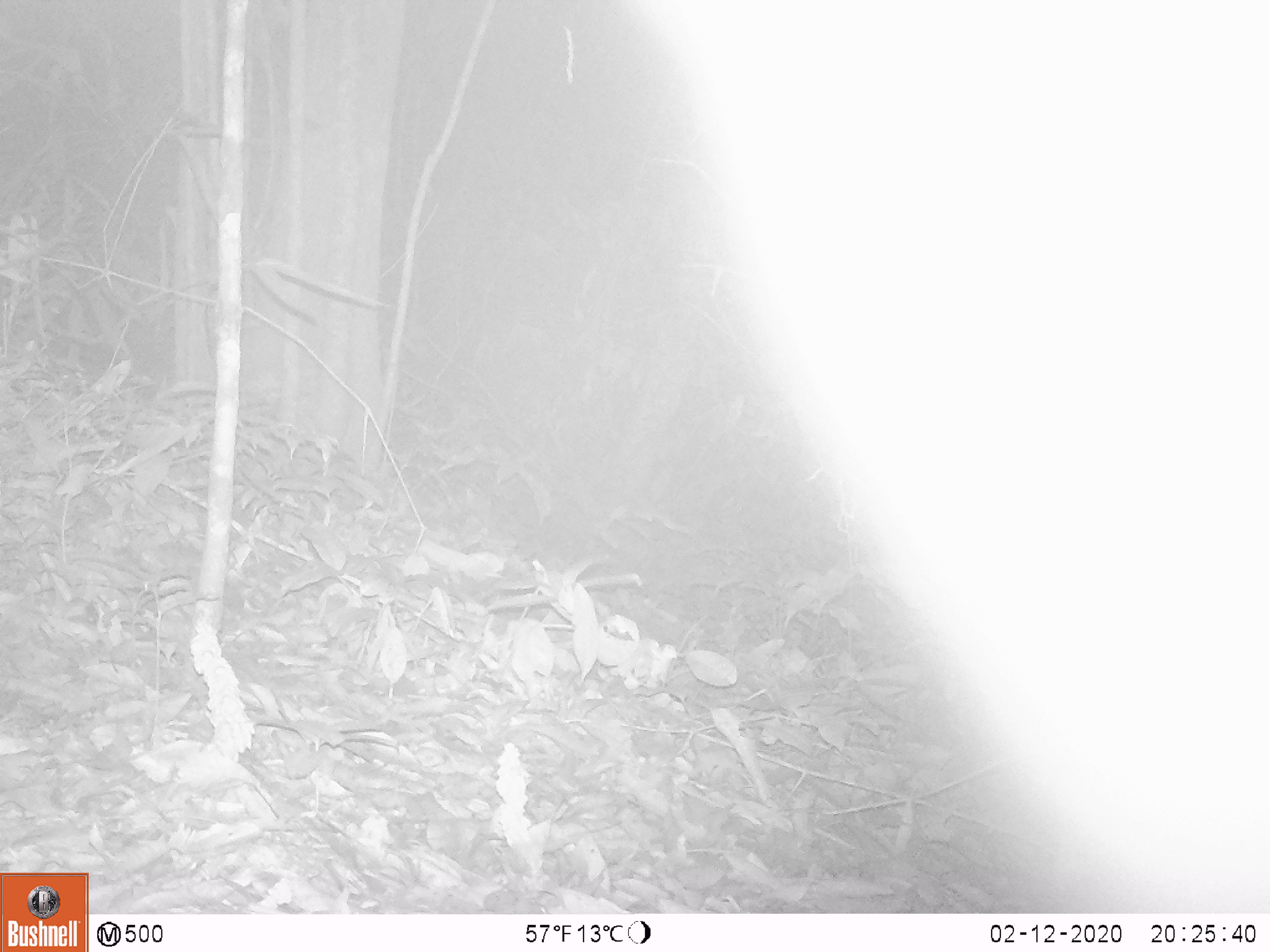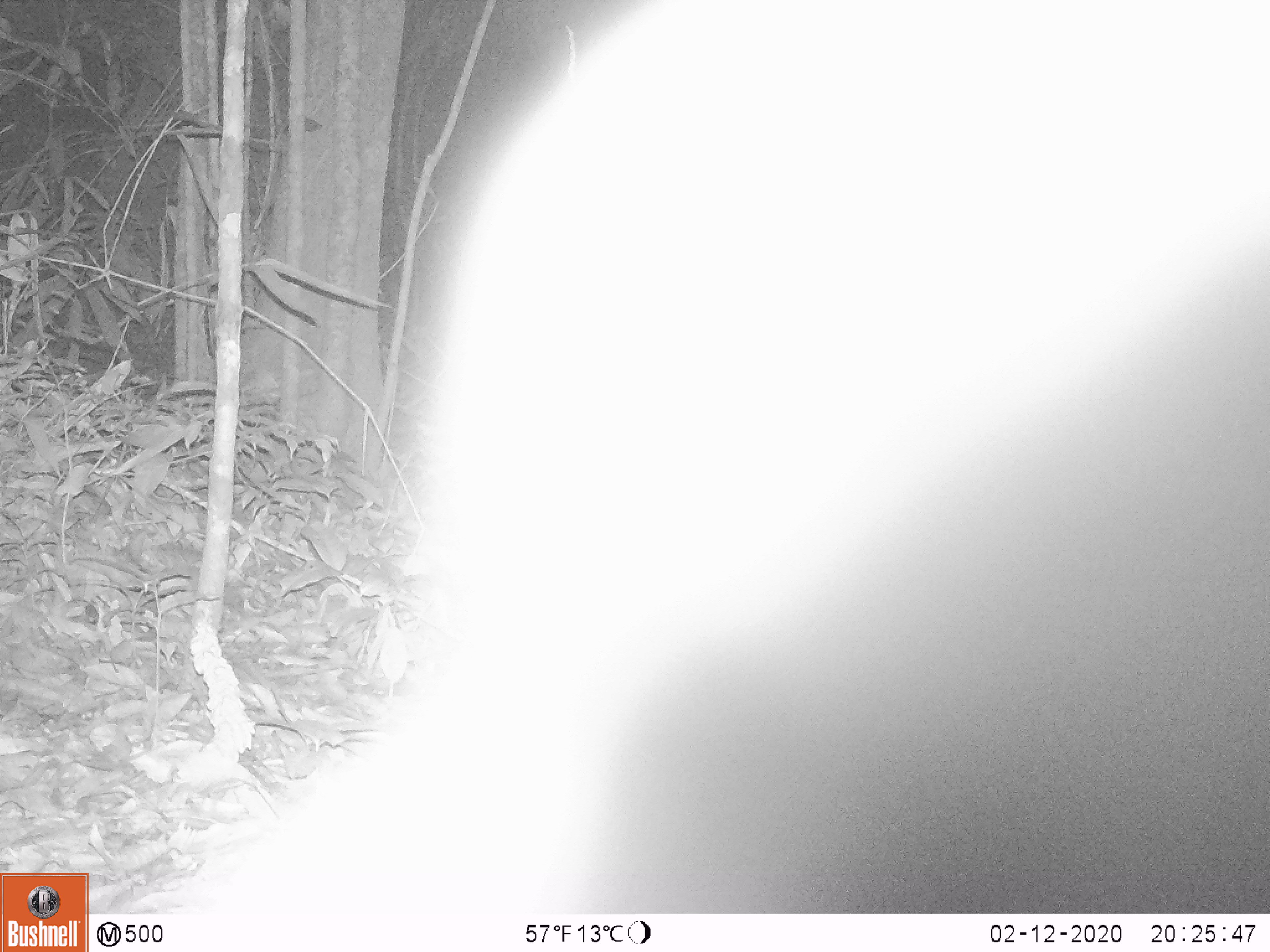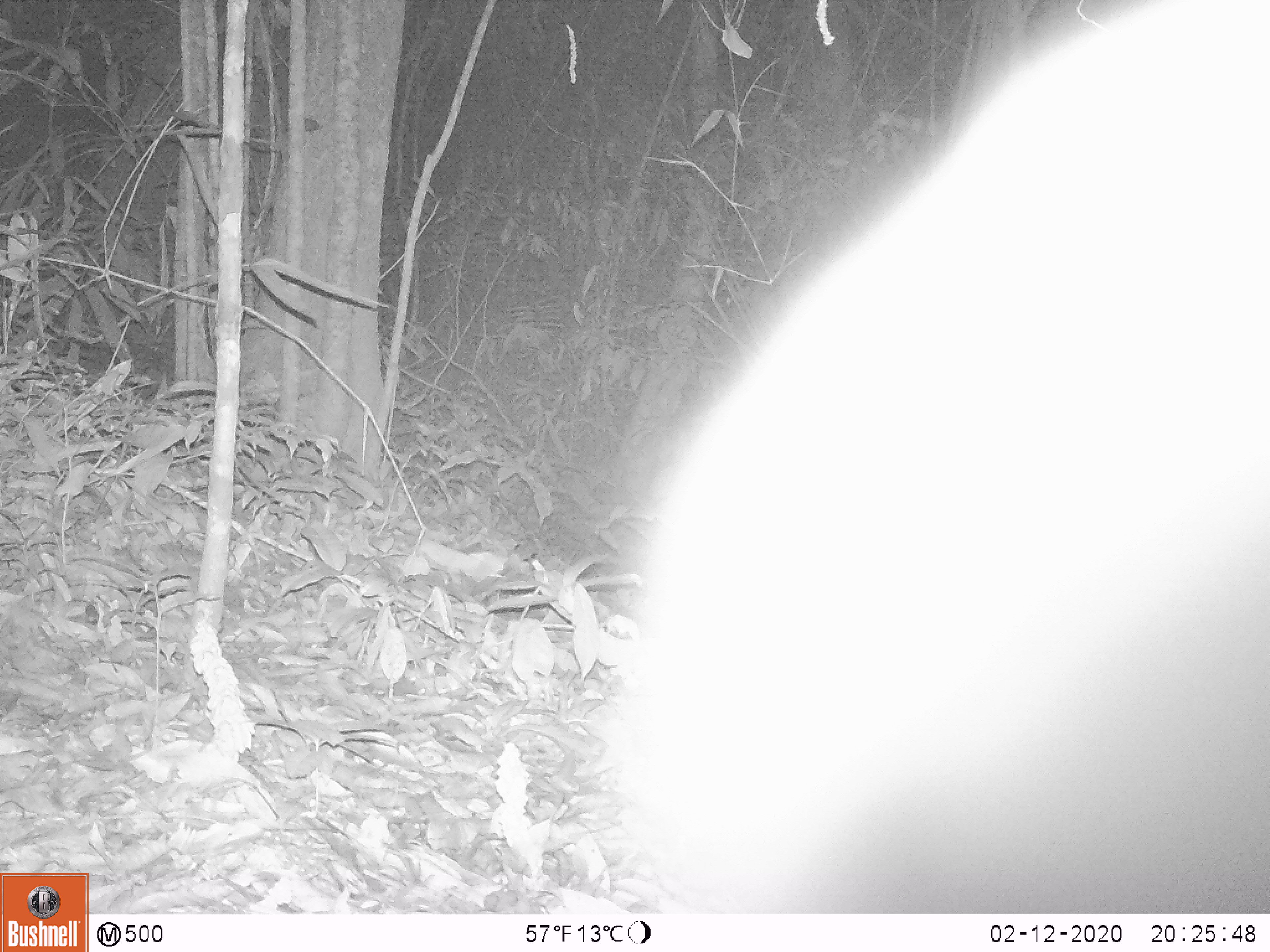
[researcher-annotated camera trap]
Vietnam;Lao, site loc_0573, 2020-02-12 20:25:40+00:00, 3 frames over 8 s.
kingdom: Animalia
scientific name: Animalia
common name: animal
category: unidentified animal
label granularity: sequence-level